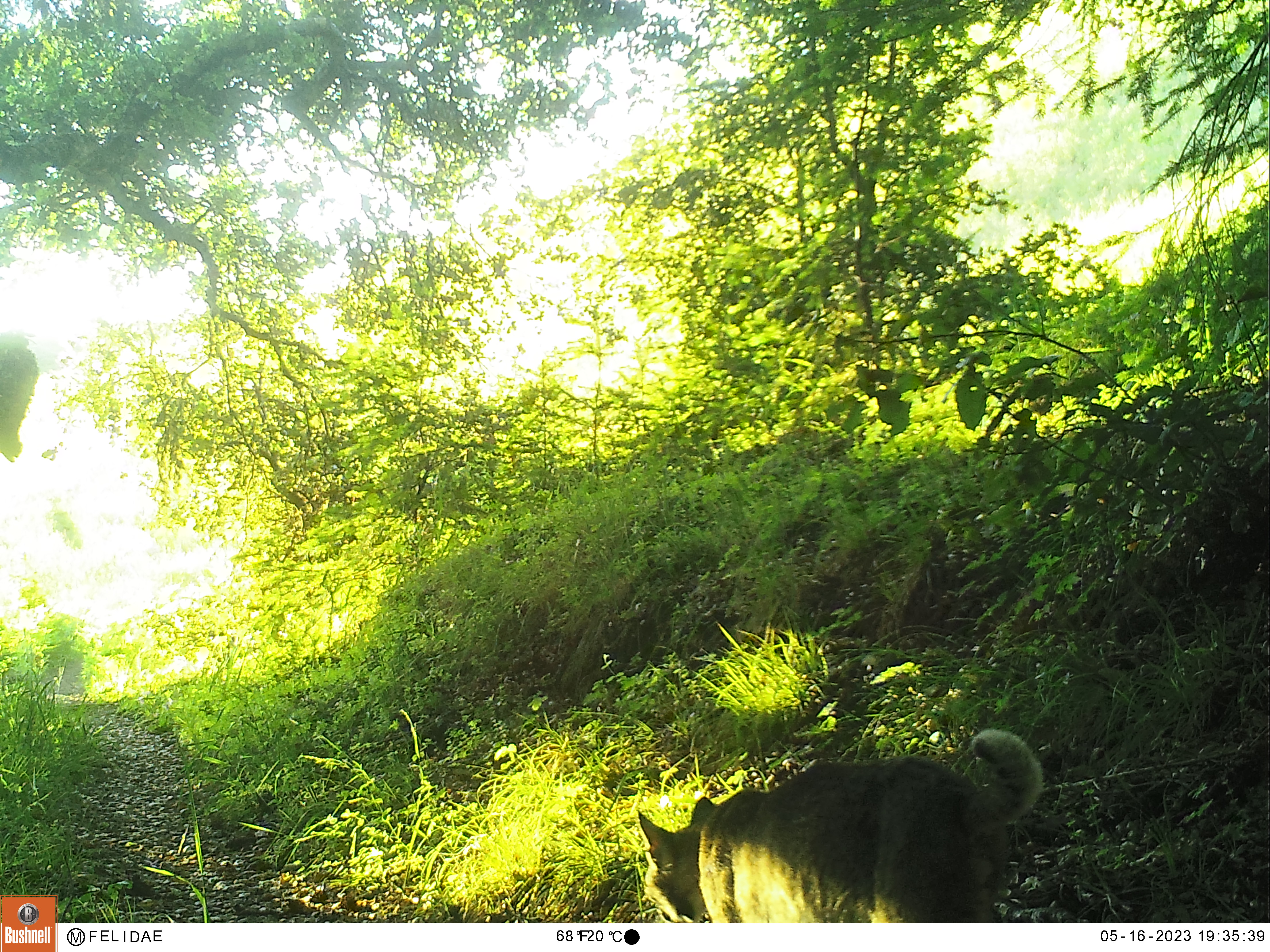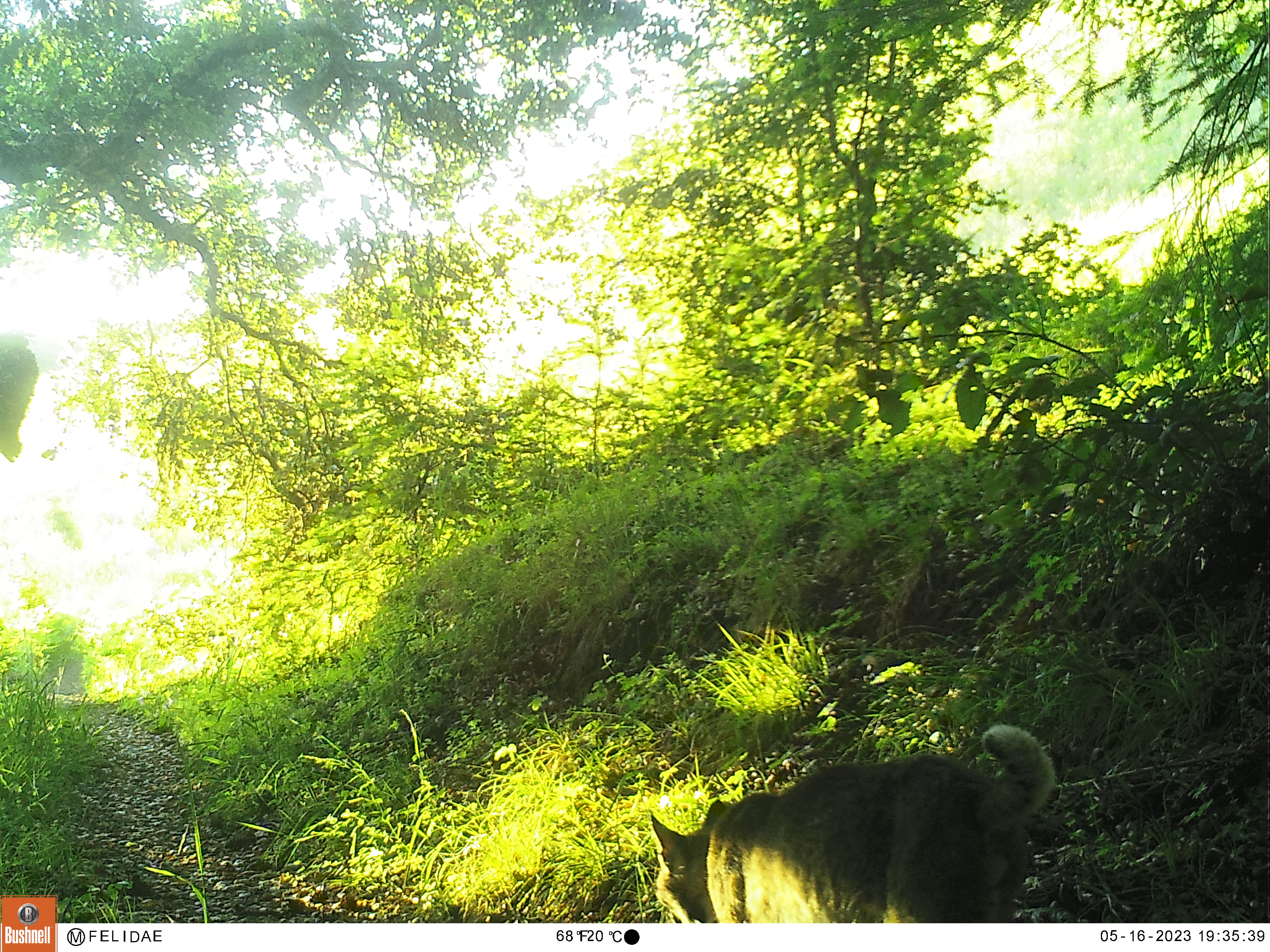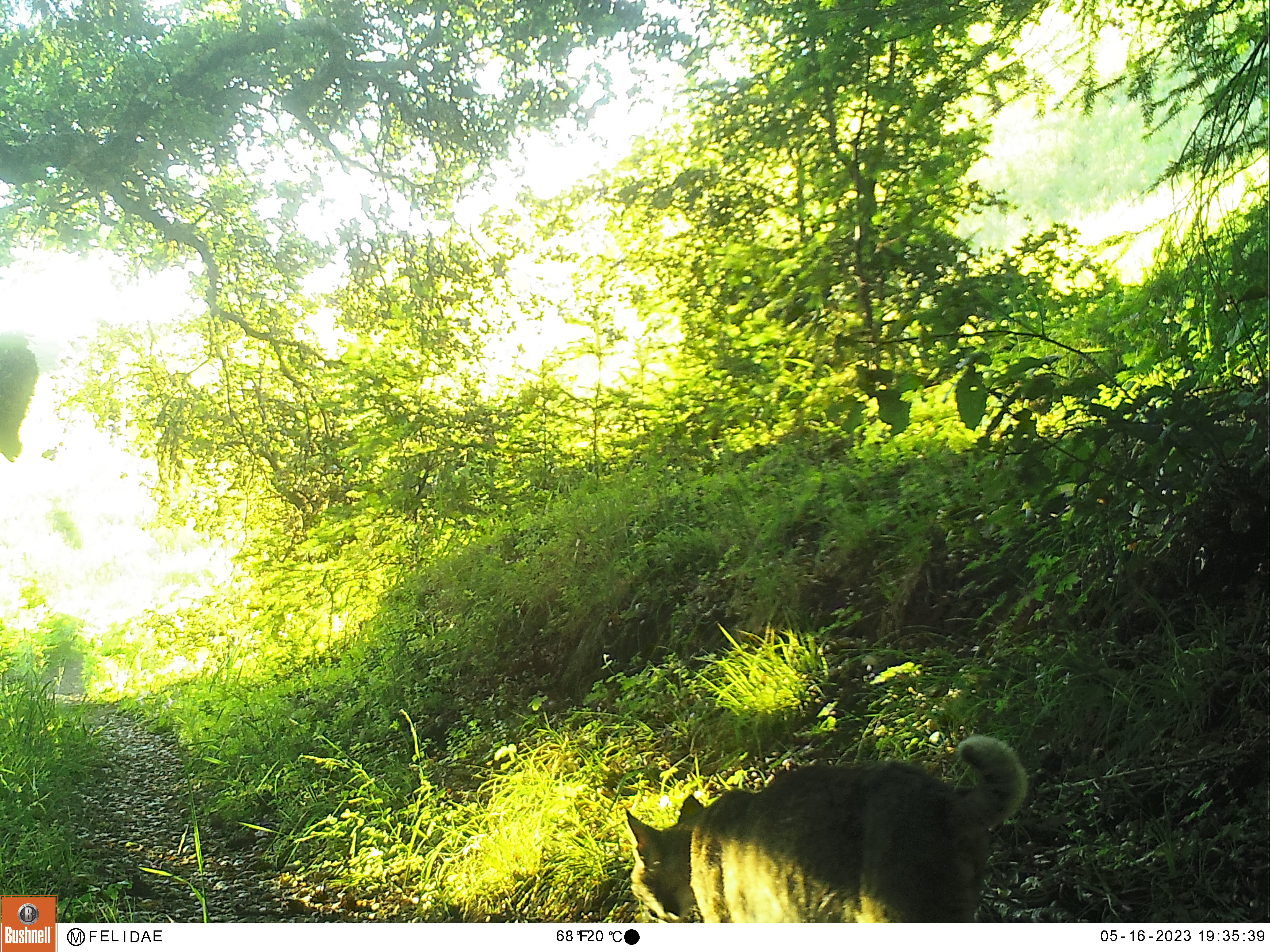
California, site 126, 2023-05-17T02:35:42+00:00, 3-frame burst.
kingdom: Animalia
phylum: Chordata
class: Mammalia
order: Carnivora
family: Felidae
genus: Lynx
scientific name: Lynx rufus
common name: bobcat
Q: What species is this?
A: Bobcat (Lynx rufus).